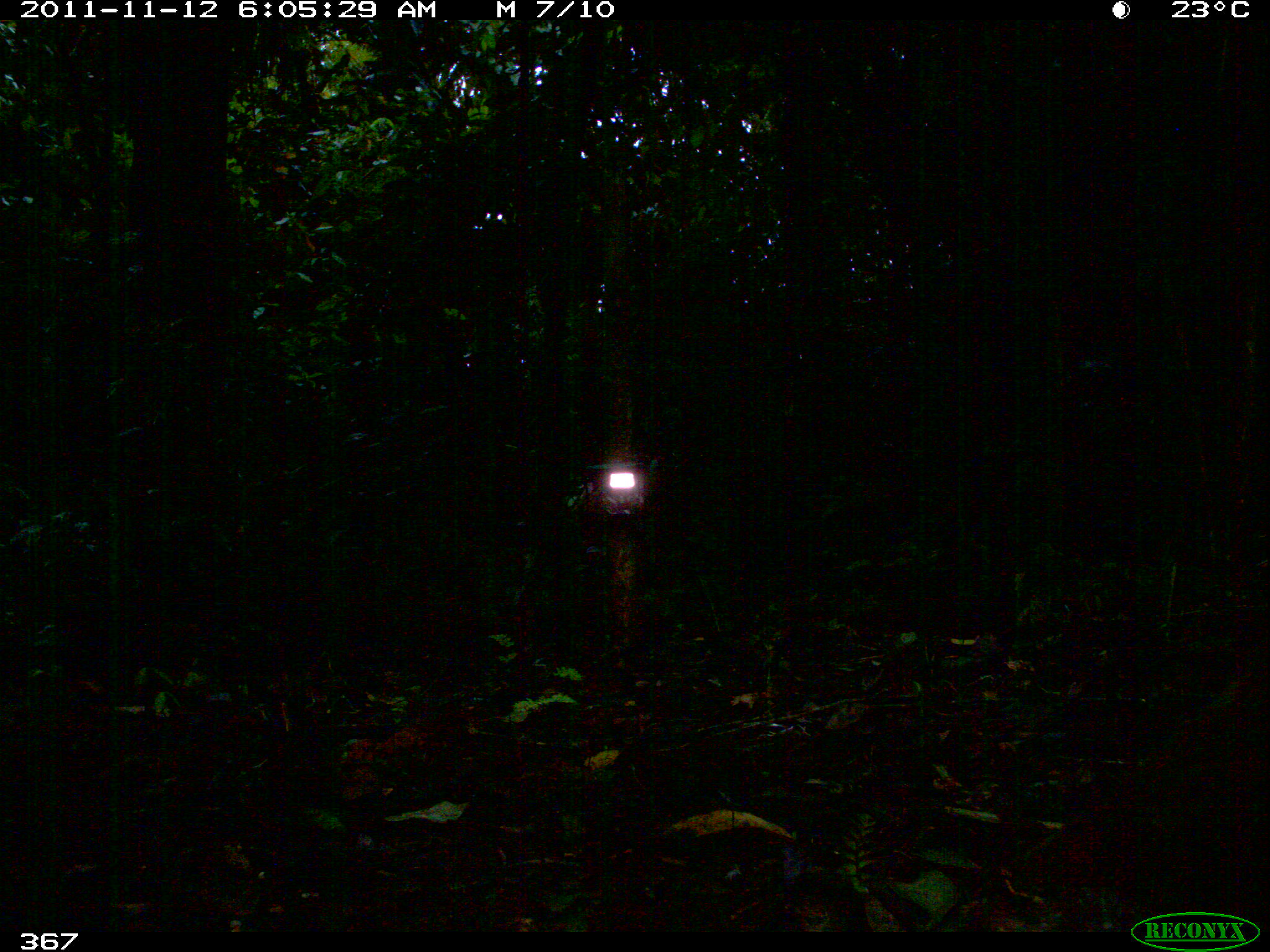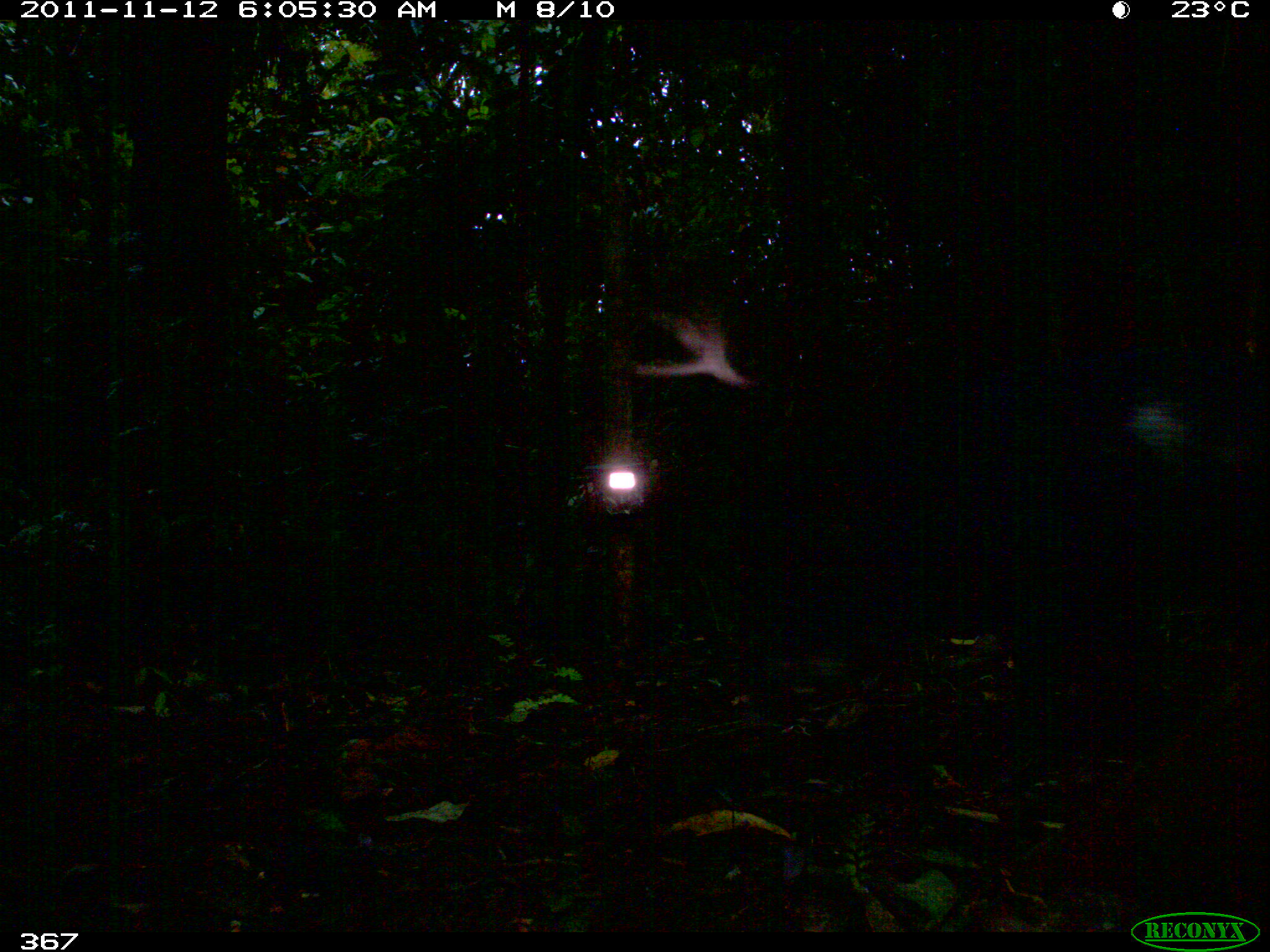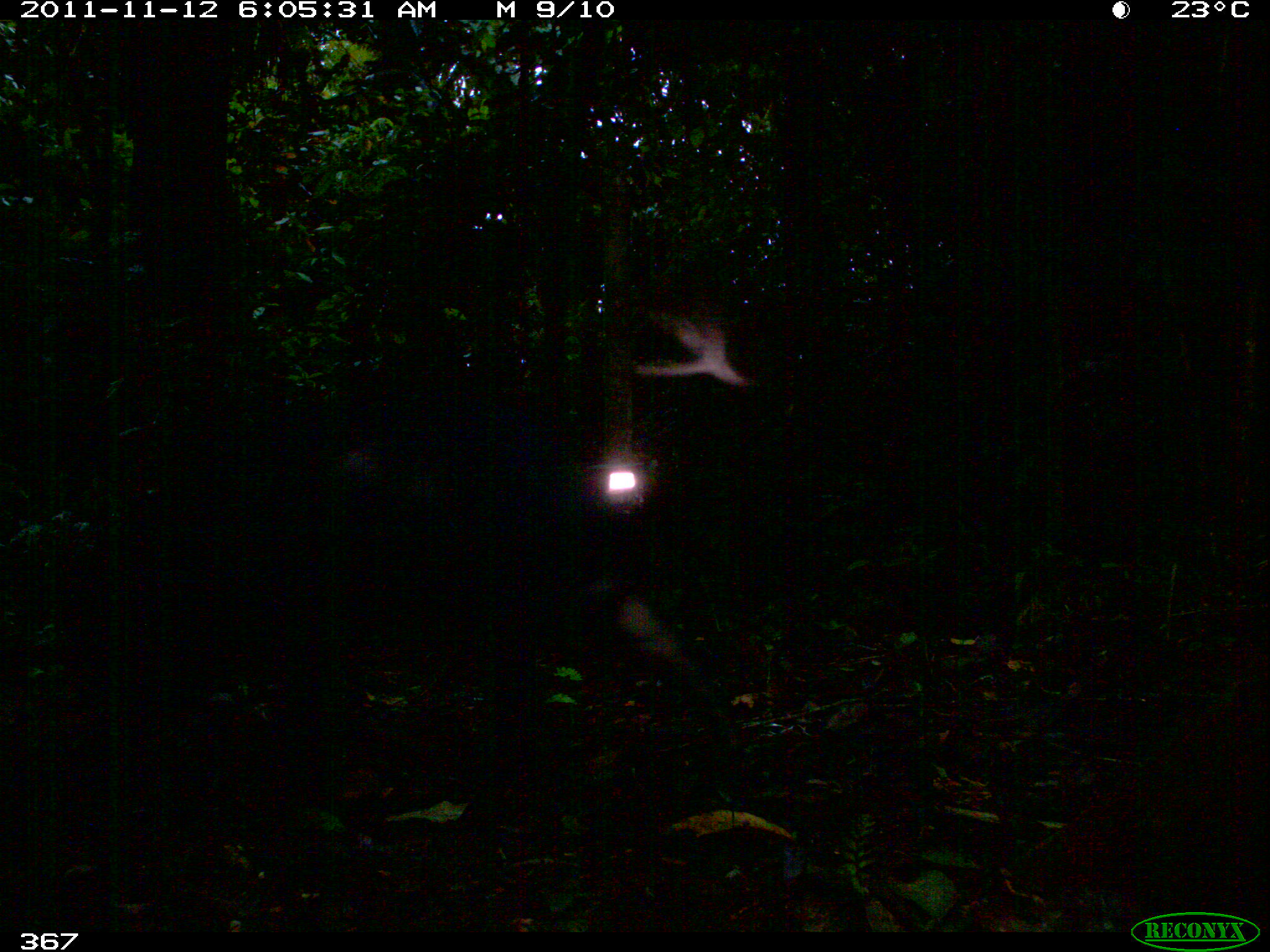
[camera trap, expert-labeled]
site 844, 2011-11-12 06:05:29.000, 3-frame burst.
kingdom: Animalia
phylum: Chordata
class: Mammalia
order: Artiodactyla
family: Tayassuidae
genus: Tayassu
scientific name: Tayassu pecari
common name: white-lipped peccary